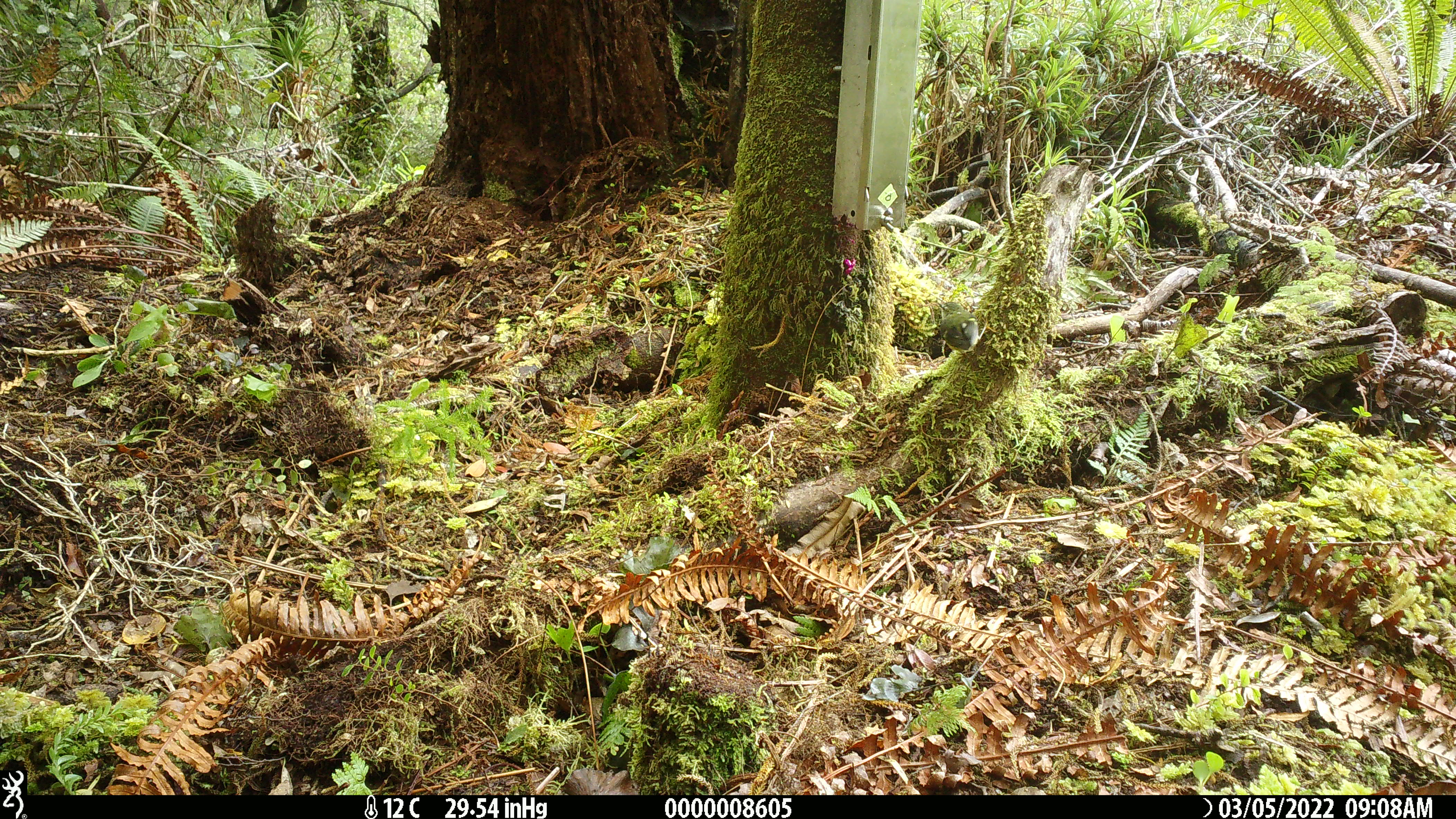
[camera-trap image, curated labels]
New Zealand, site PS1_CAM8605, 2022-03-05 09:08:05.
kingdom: Animalia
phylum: Chordata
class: Aves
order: Passeriformes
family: Acanthisittidae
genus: Acanthisitta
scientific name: Acanthisitta chloris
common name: rifleman